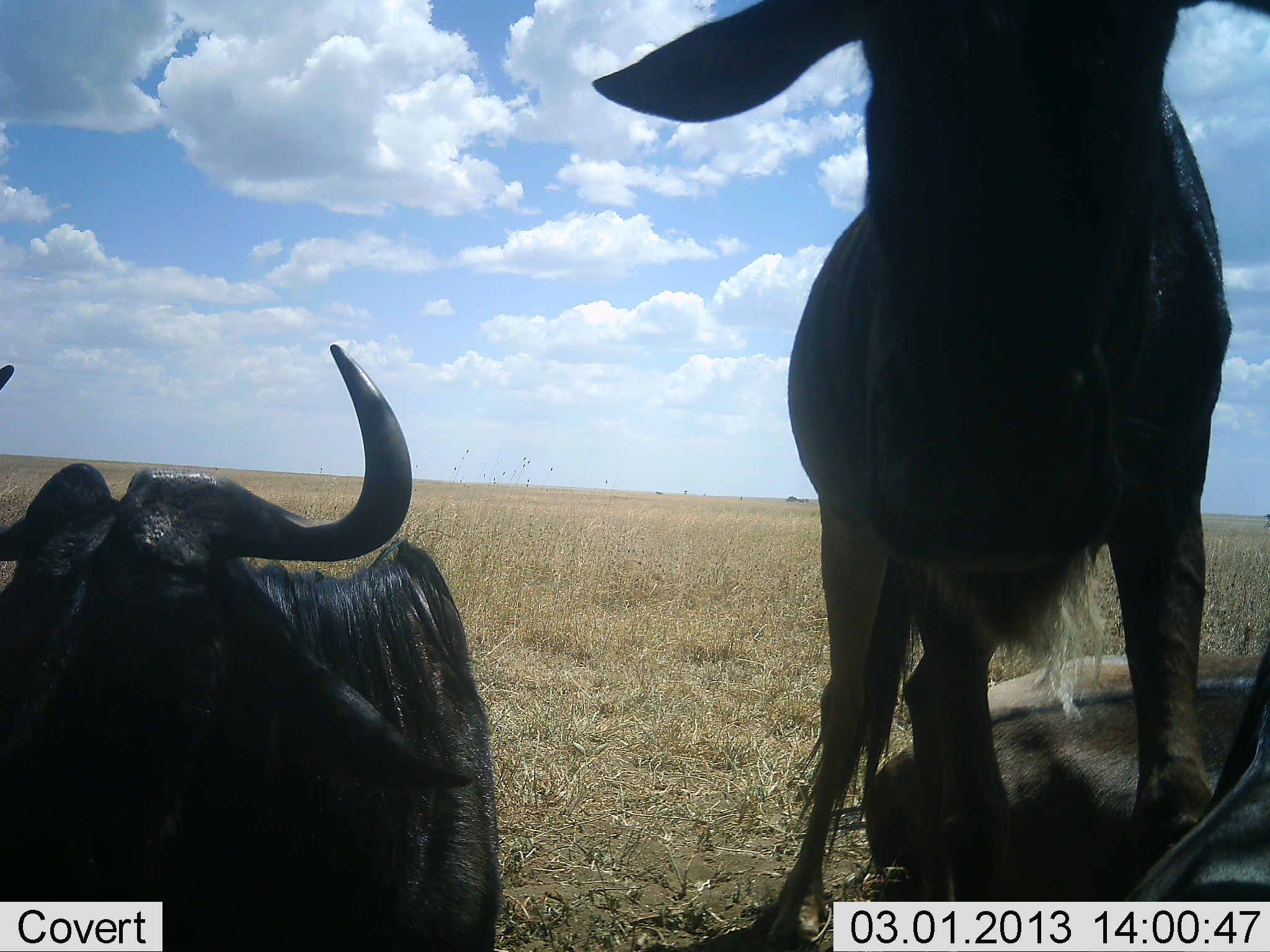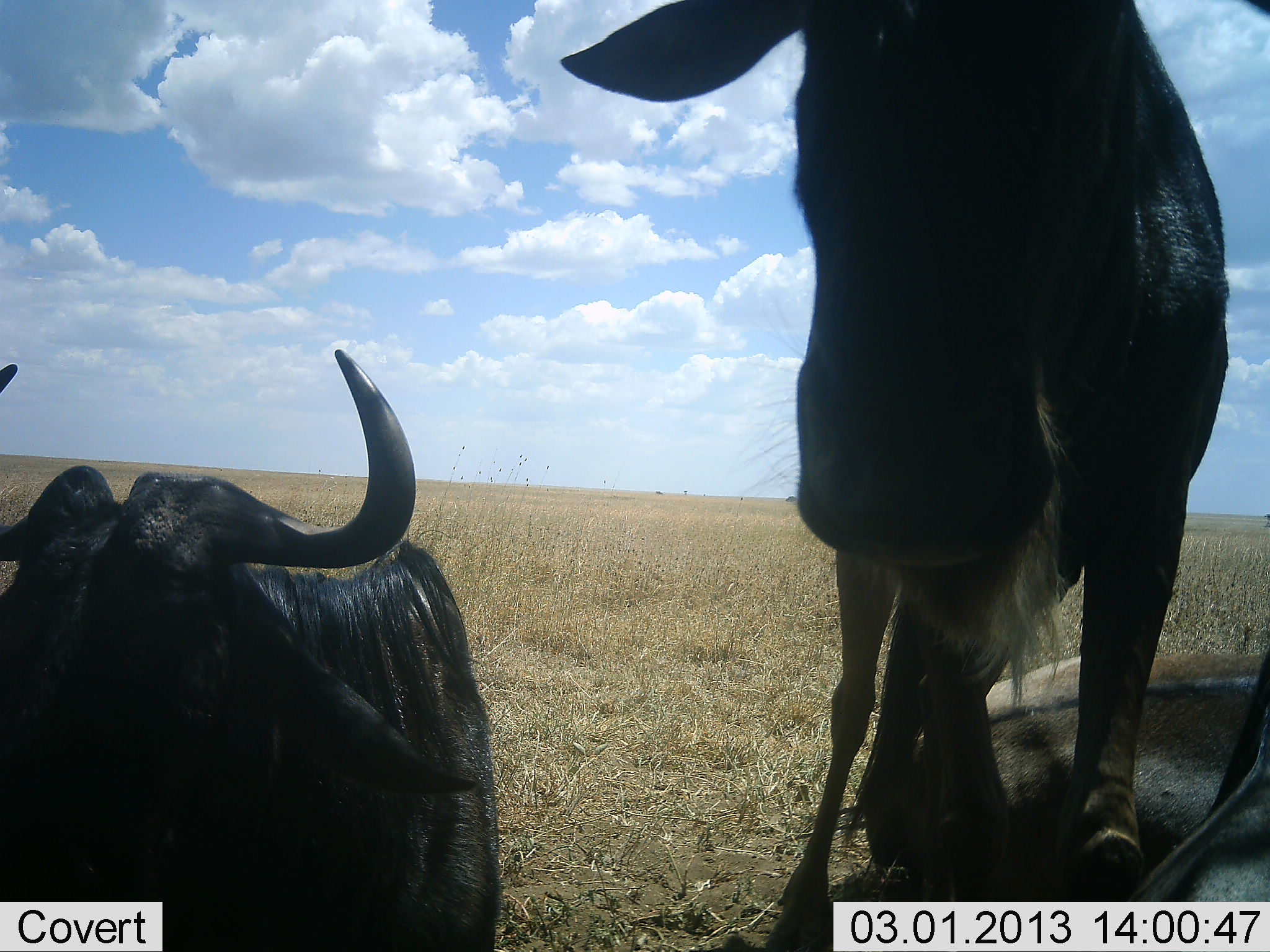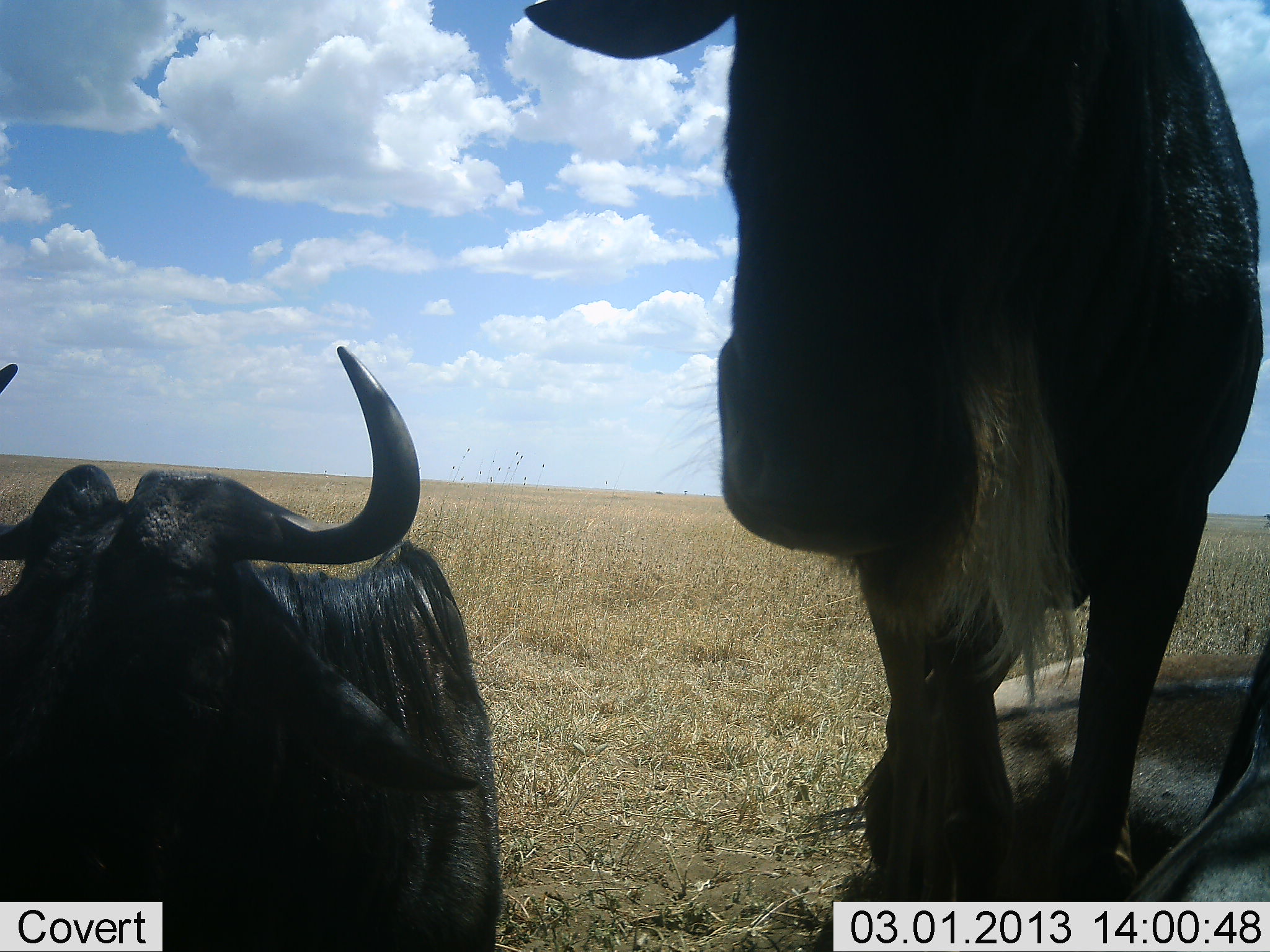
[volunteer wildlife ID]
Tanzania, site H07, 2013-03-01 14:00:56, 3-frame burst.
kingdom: Animalia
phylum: Chordata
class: Mammalia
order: Artiodactyla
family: Bovidae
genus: Connochaetes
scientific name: Connochaetes taurinus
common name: blue wildebeest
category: wildebeest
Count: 3.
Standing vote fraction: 69%.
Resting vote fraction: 87%.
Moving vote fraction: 5%.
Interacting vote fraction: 13%.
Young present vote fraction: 5%.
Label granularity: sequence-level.